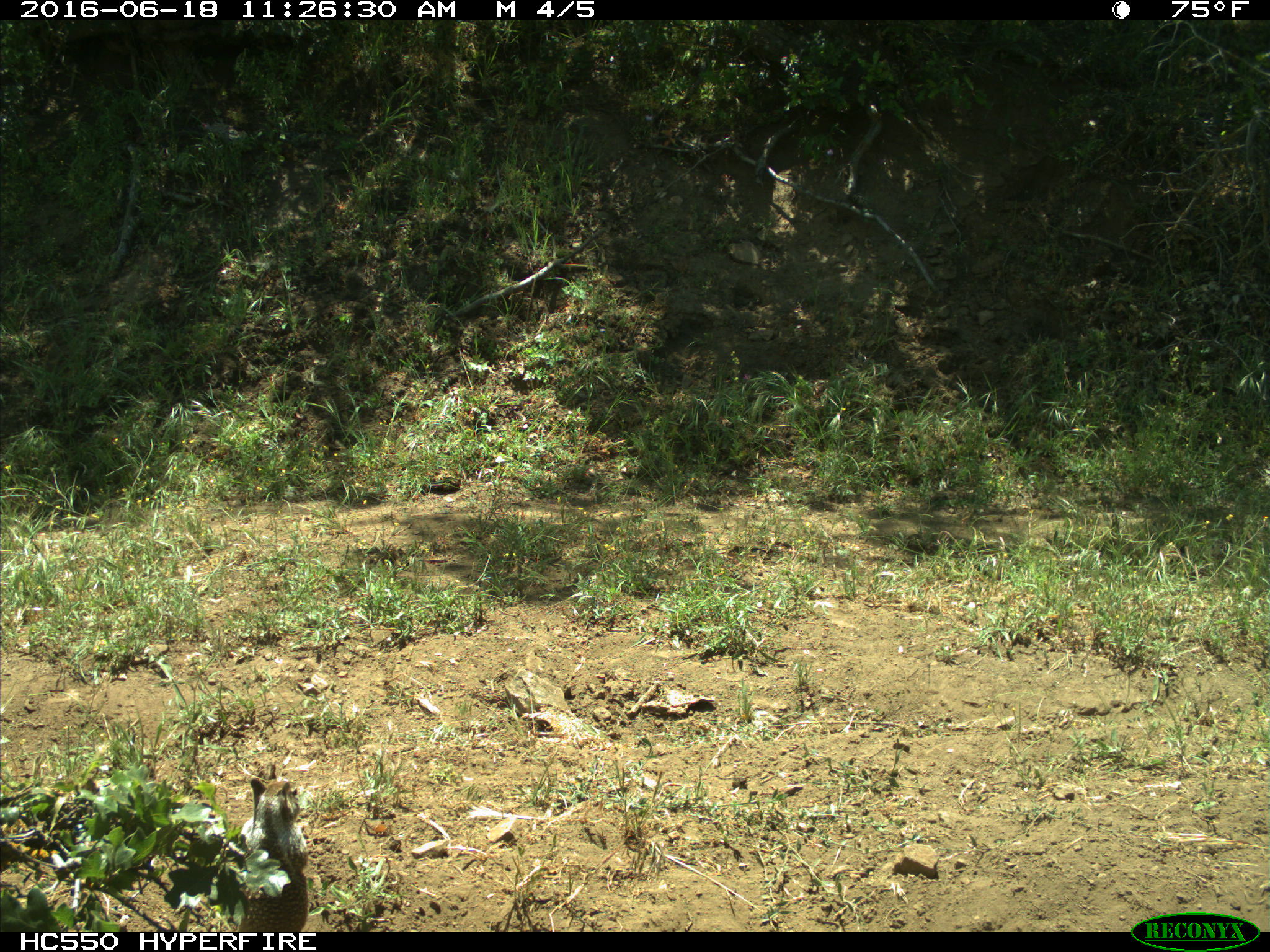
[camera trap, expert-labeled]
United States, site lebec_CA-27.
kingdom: Animalia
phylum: Chordata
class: Mammalia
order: Rodentia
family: Sciuridae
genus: Otospermophilus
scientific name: Otospermophilus beecheyi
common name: california ground squirrel